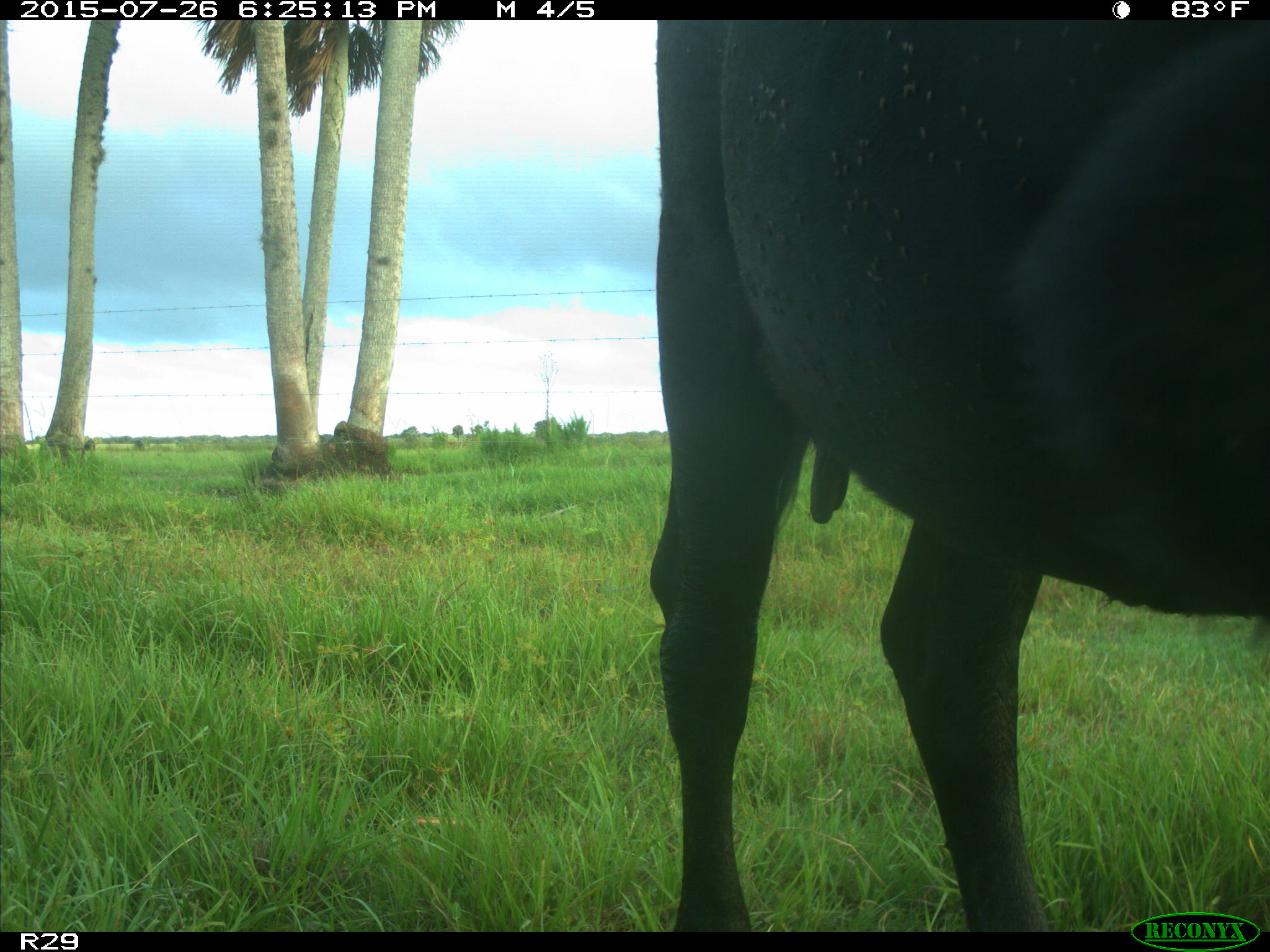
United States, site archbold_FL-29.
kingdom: Animalia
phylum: Chordata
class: Mammalia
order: Artiodactyla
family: Bovidae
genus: Bos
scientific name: Bos taurus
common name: domestic cow